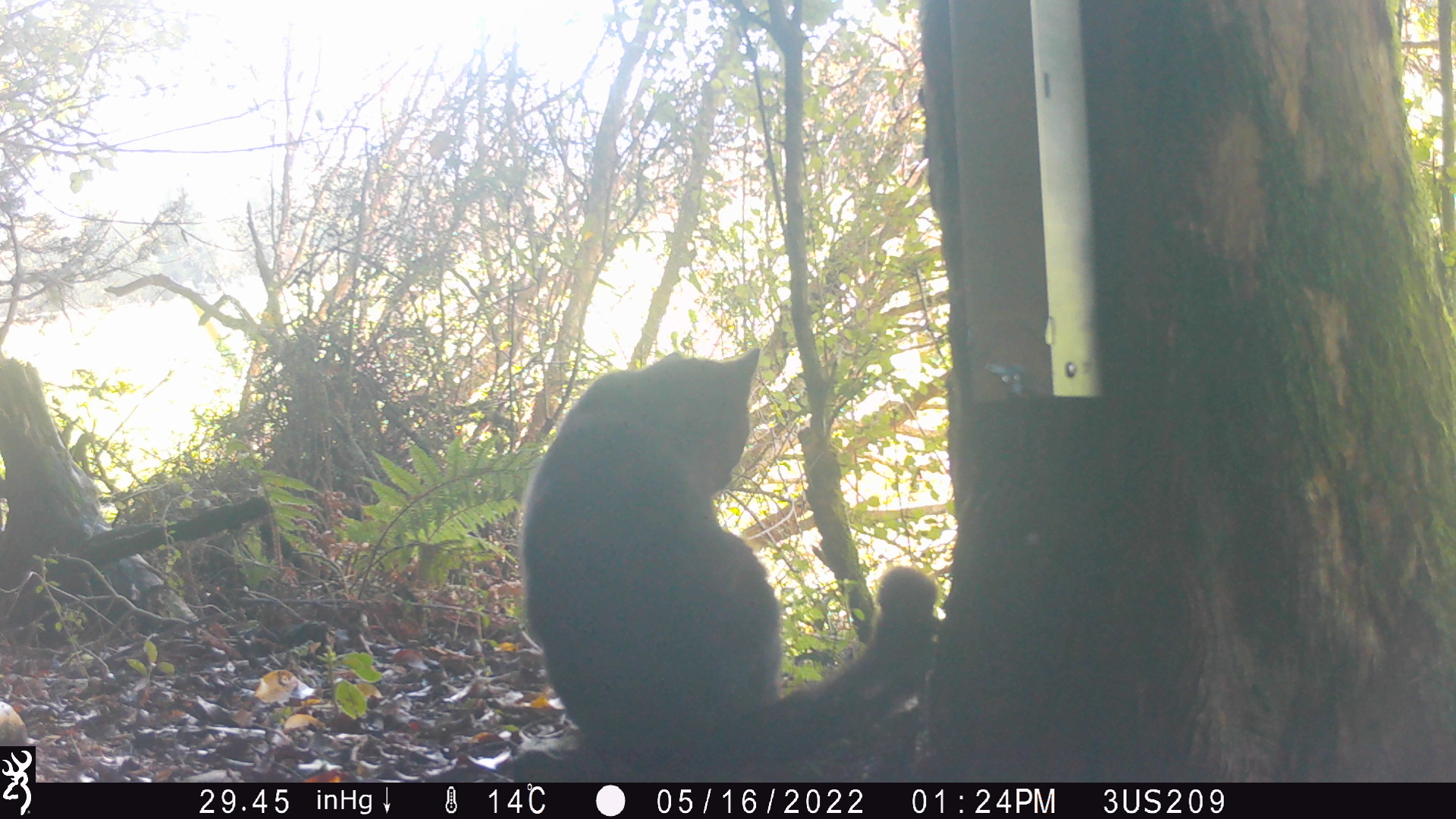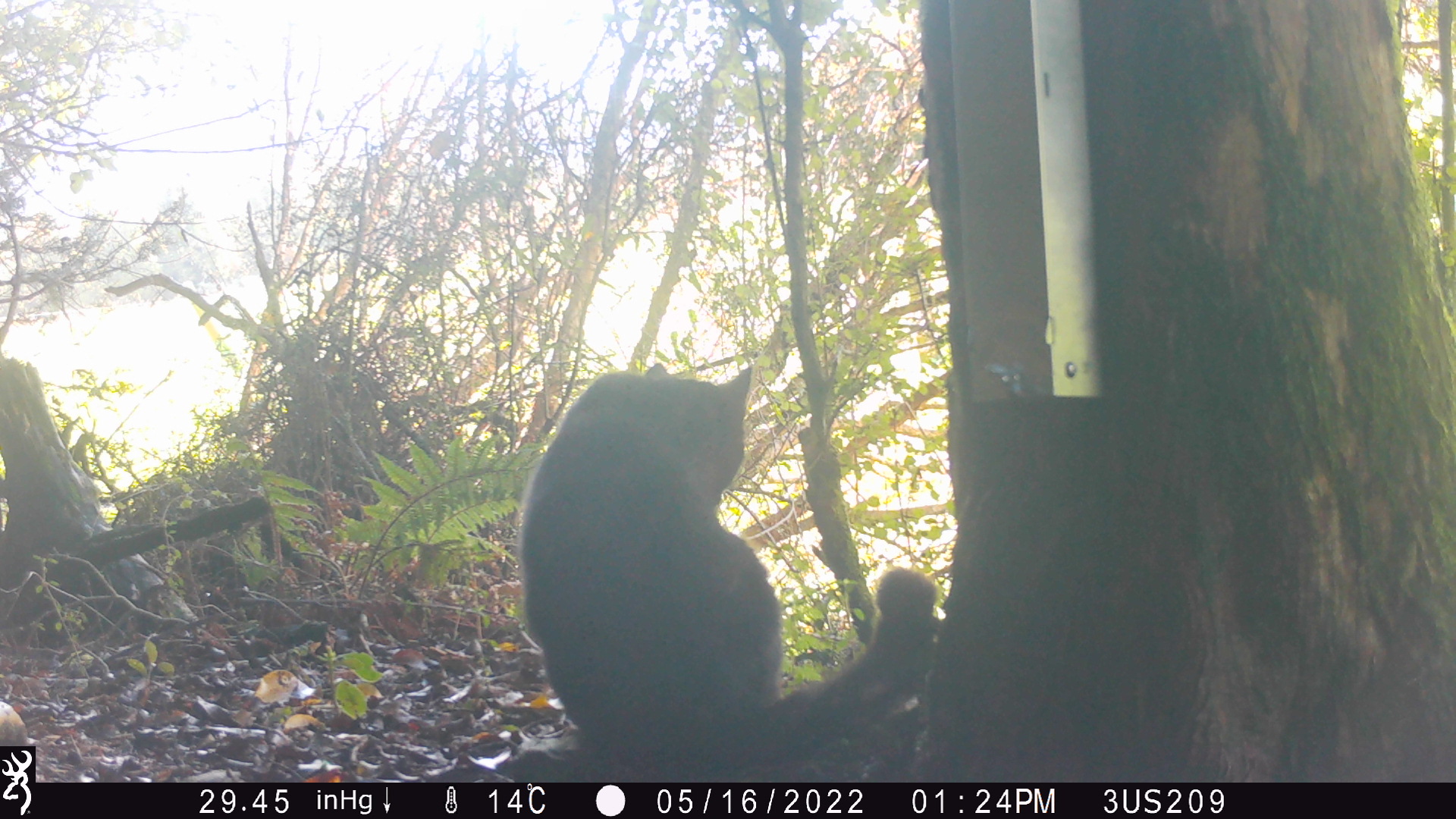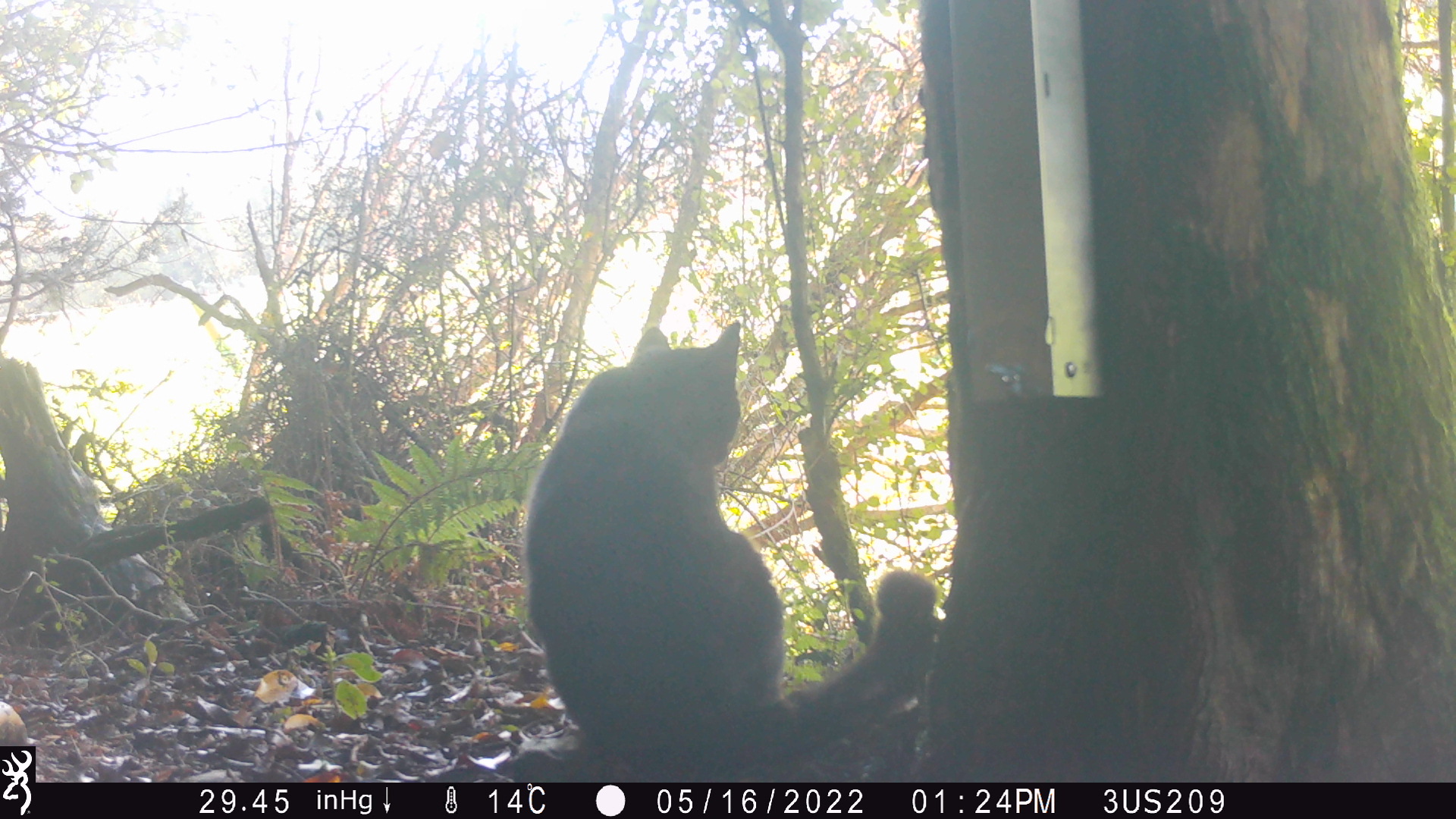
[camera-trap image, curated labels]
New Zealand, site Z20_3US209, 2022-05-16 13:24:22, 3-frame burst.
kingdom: Animalia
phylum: Chordata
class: Mammalia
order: Carnivora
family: Felidae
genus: Felis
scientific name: Felis catus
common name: domestic cat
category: cat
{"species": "cat (domestic cat) (Felis catus)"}